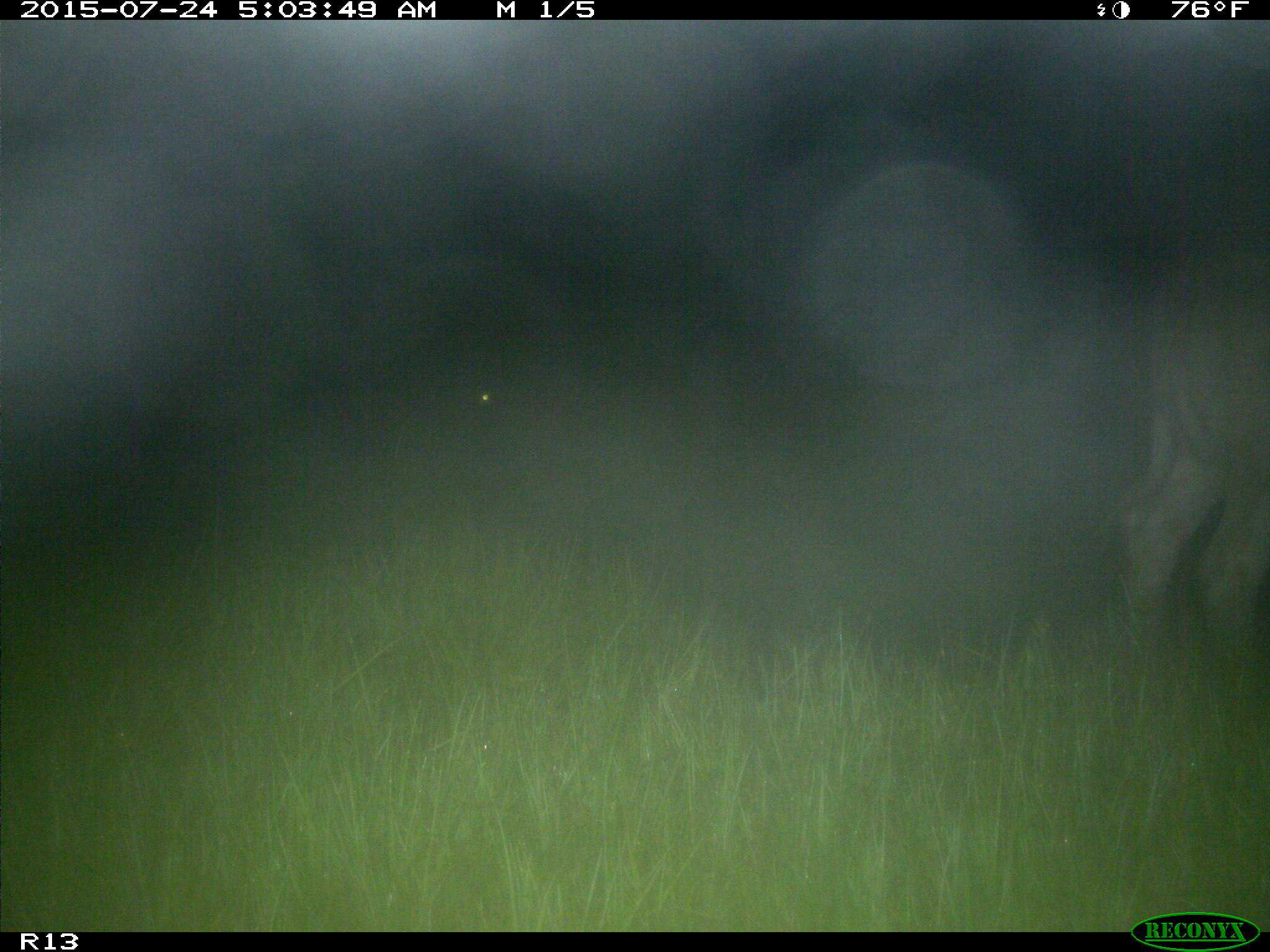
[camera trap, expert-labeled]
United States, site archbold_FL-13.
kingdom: Animalia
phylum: Chordata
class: Mammalia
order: Artiodactyla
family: Bovidae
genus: Bos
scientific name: Bos taurus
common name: domestic cow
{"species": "Bos taurus (domestic cow)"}